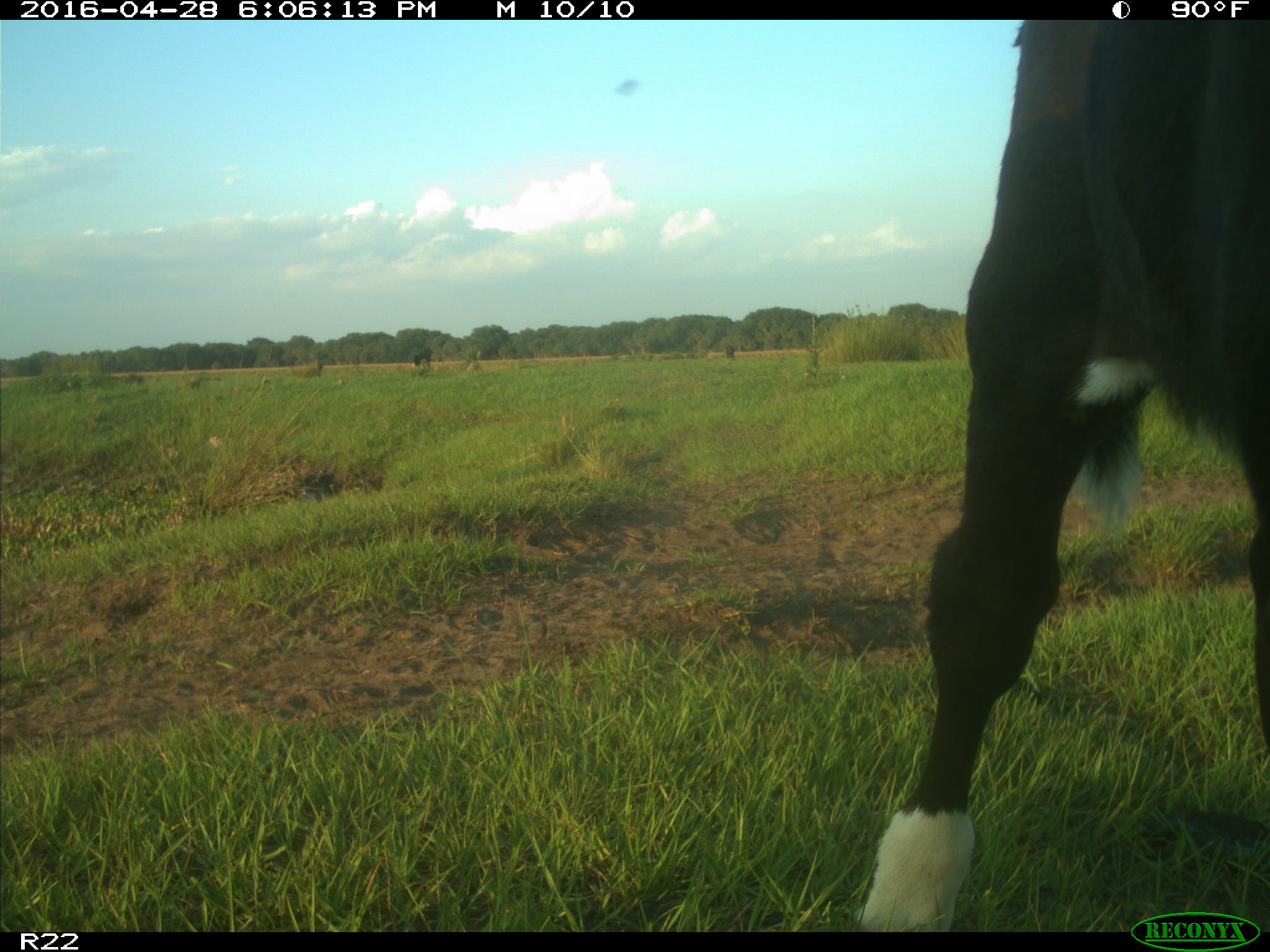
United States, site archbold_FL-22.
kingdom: Animalia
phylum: Chordata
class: Mammalia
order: Artiodactyla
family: Bovidae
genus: Bos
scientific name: Bos taurus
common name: domestic cow